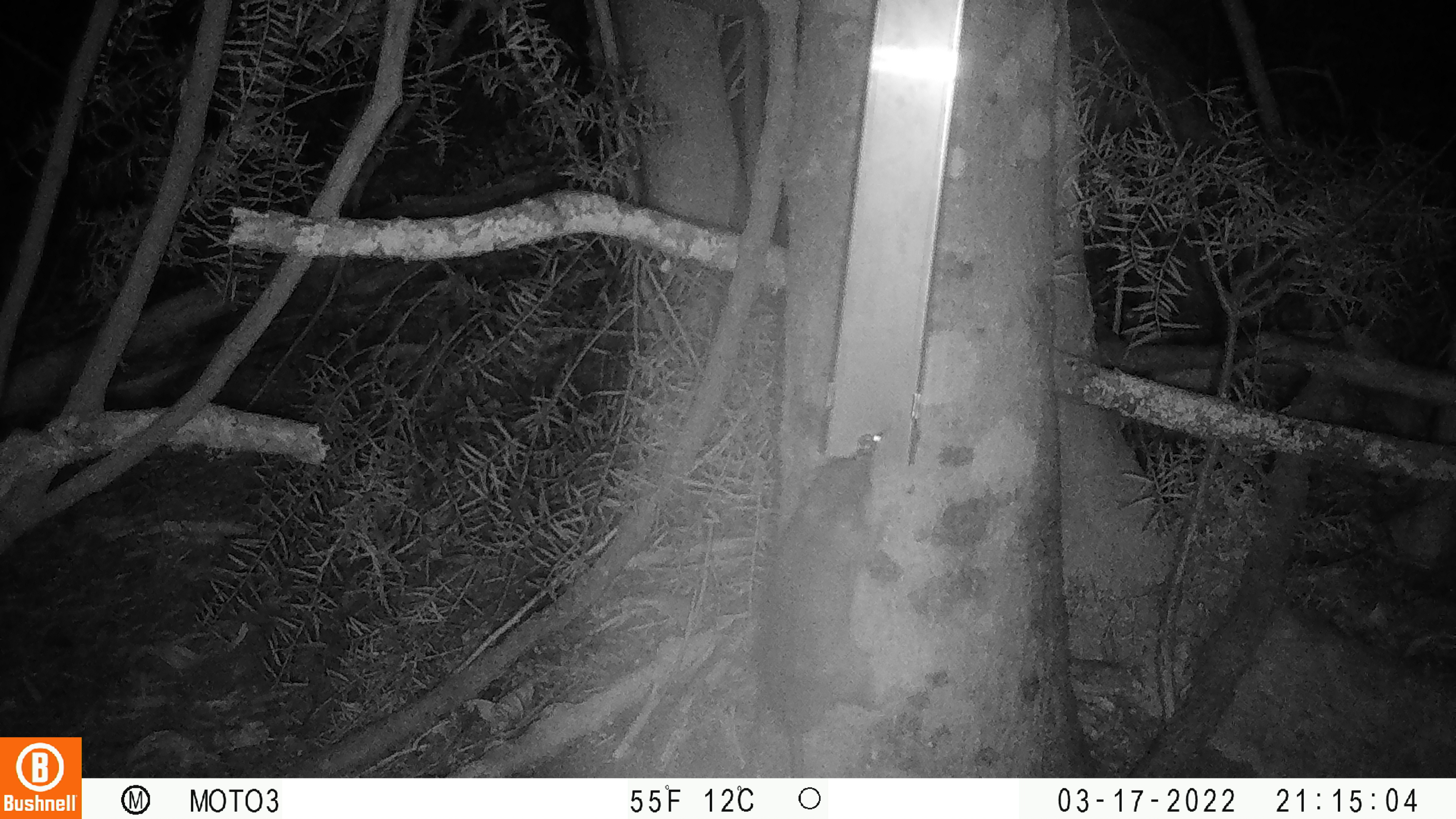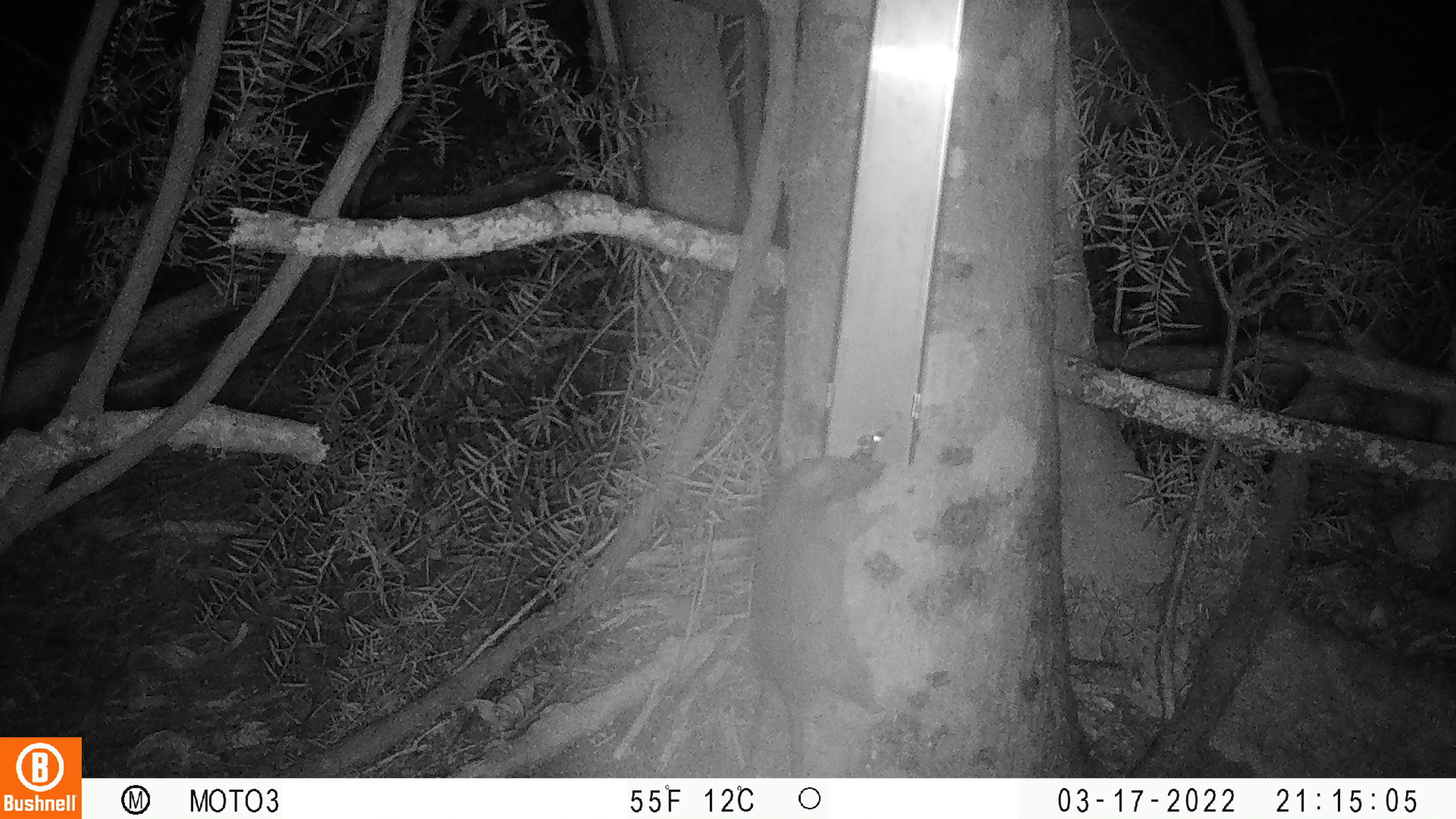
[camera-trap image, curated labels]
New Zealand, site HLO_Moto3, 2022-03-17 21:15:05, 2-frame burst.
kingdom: Animalia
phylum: Chordata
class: Mammalia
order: Rodentia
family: Muridae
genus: Rattus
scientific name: Rattus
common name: rat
Rat (Rattus).